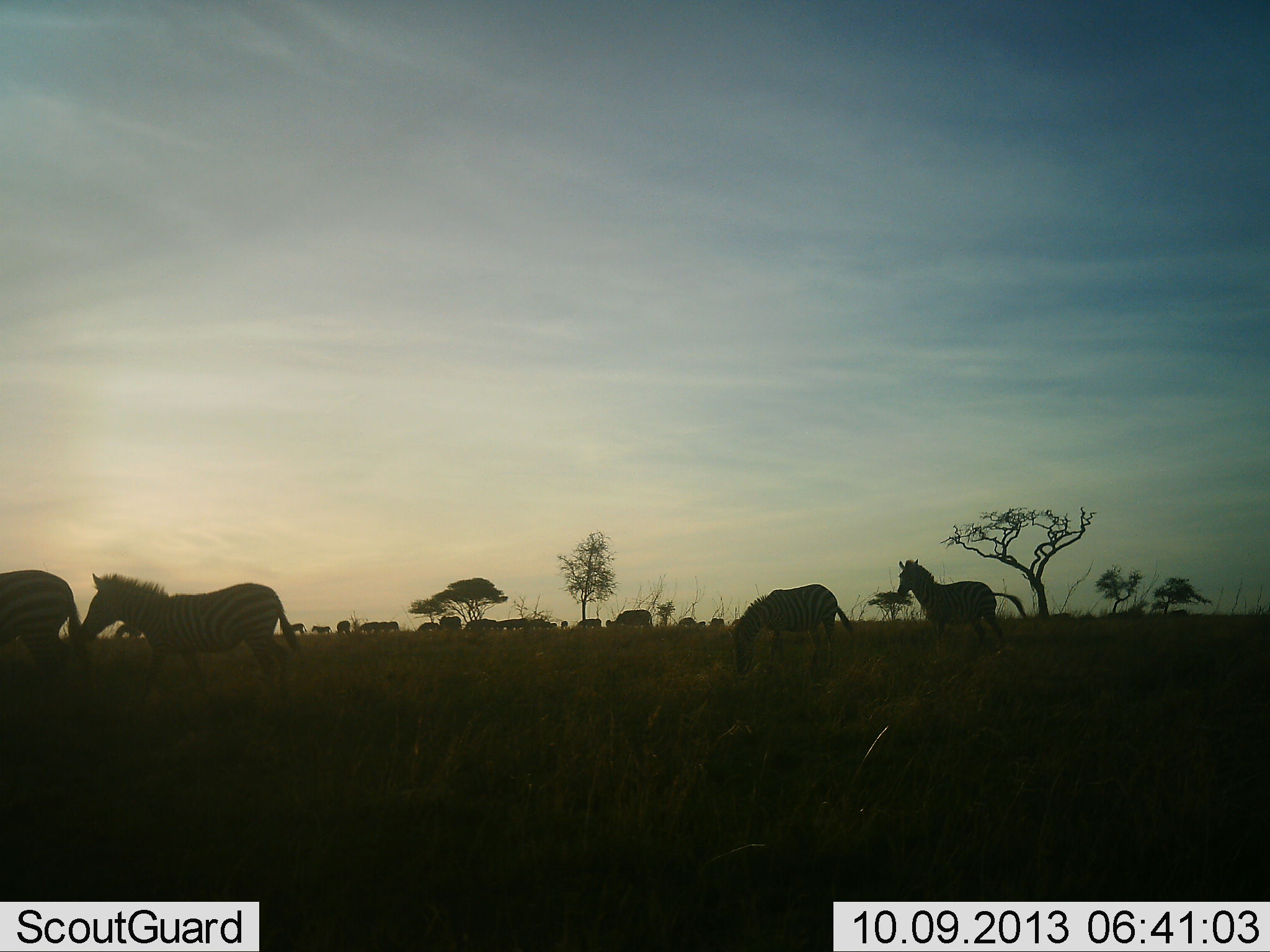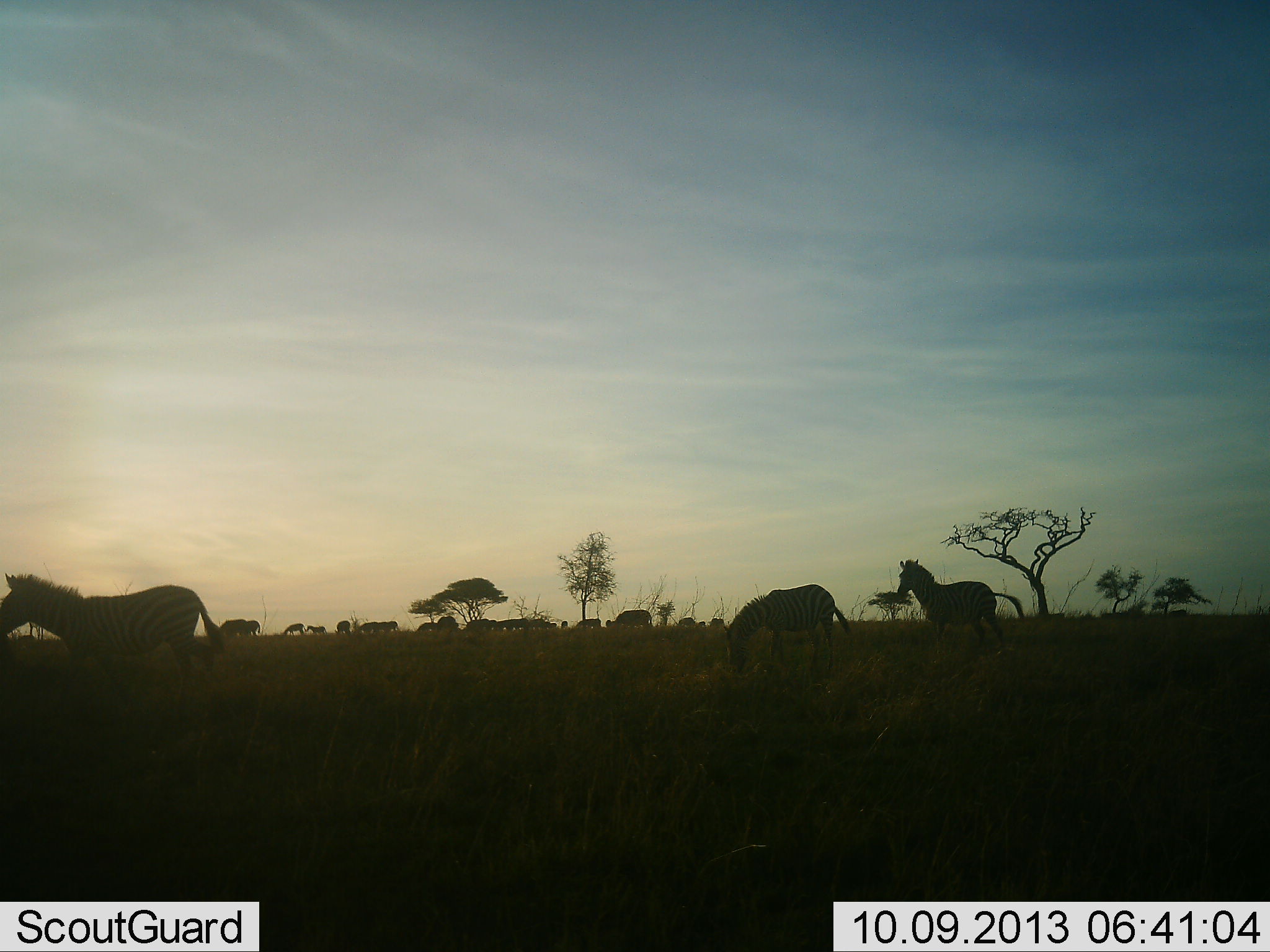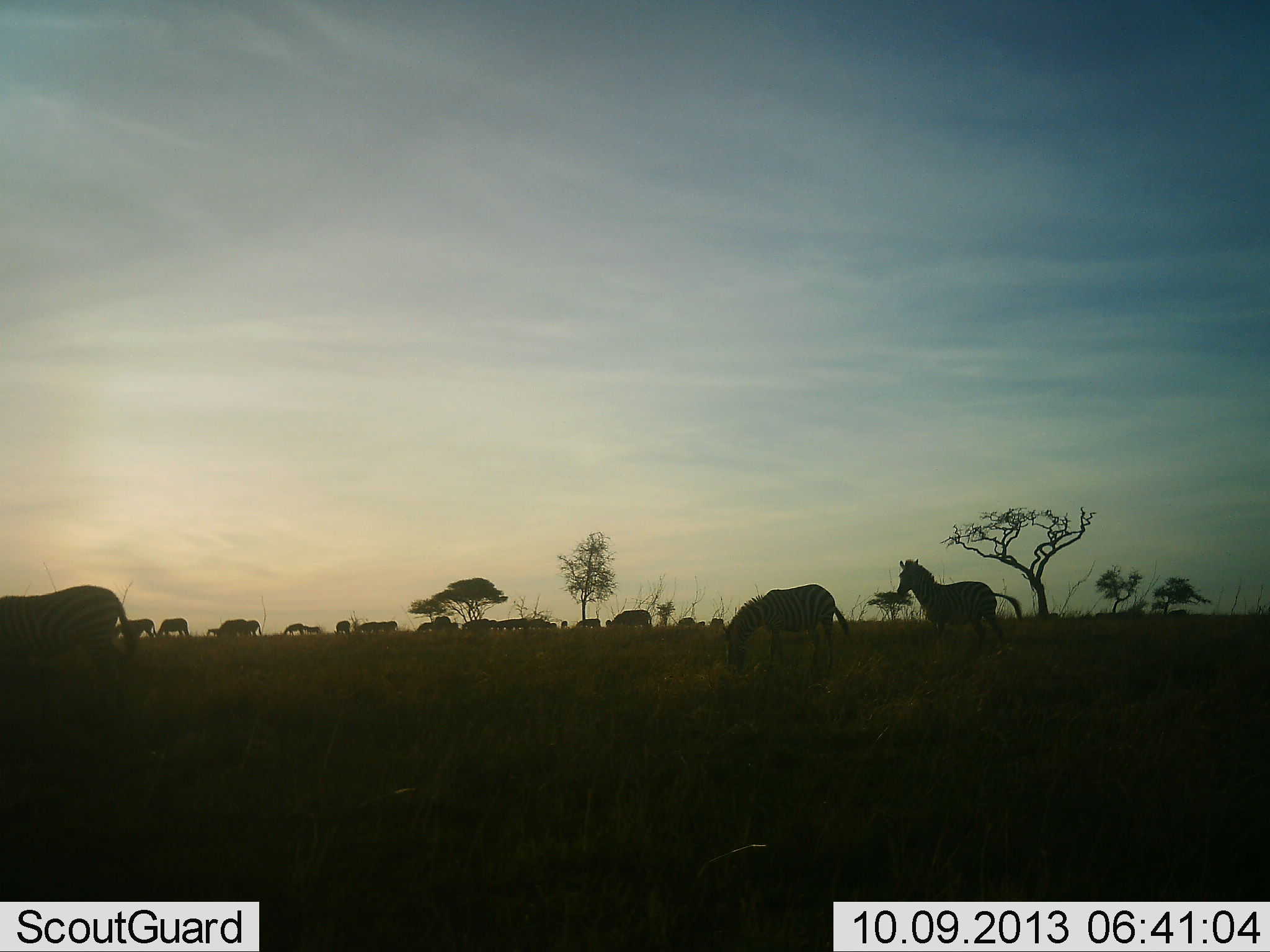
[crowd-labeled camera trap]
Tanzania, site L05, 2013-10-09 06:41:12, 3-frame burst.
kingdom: Animalia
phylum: Chordata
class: Mammalia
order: Perissodactyla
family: Equidae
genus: Equus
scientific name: Equus quagga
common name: plains zebra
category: zebra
Zebra (plains zebra) (Equus quagga), count 11-50. Behavior (volunteer vote fractions): standing 79%, resting 0%, moving 79%, interacting 4%. Young present (vote fraction): 0%. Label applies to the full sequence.